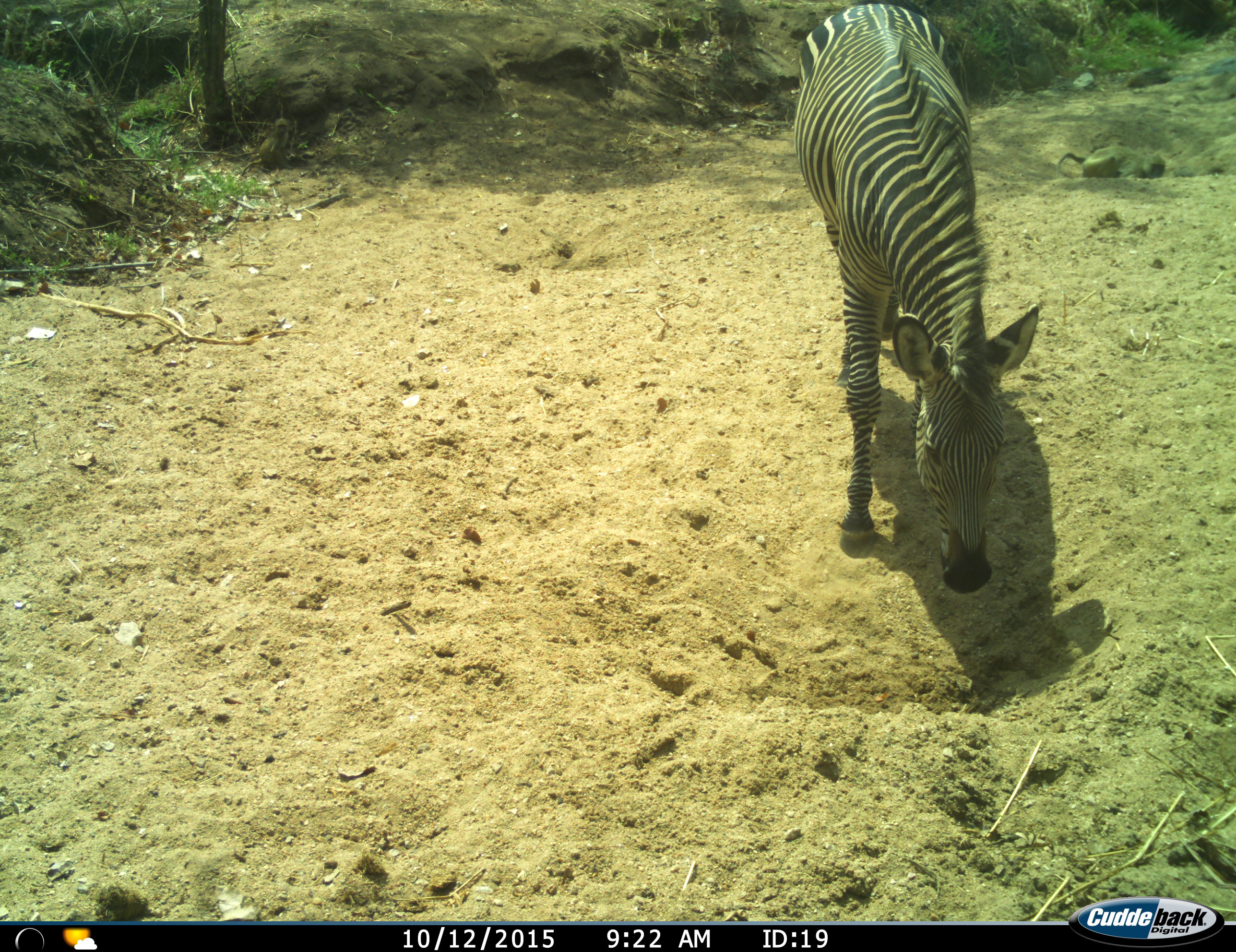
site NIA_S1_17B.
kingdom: Animalia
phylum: Chordata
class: Mammalia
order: Perissodactyla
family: Equidae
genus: Equus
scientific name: Equus quagga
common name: plains zebra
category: zebraplains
Zebraplains (plains zebra) (Equus quagga), count 1. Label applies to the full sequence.